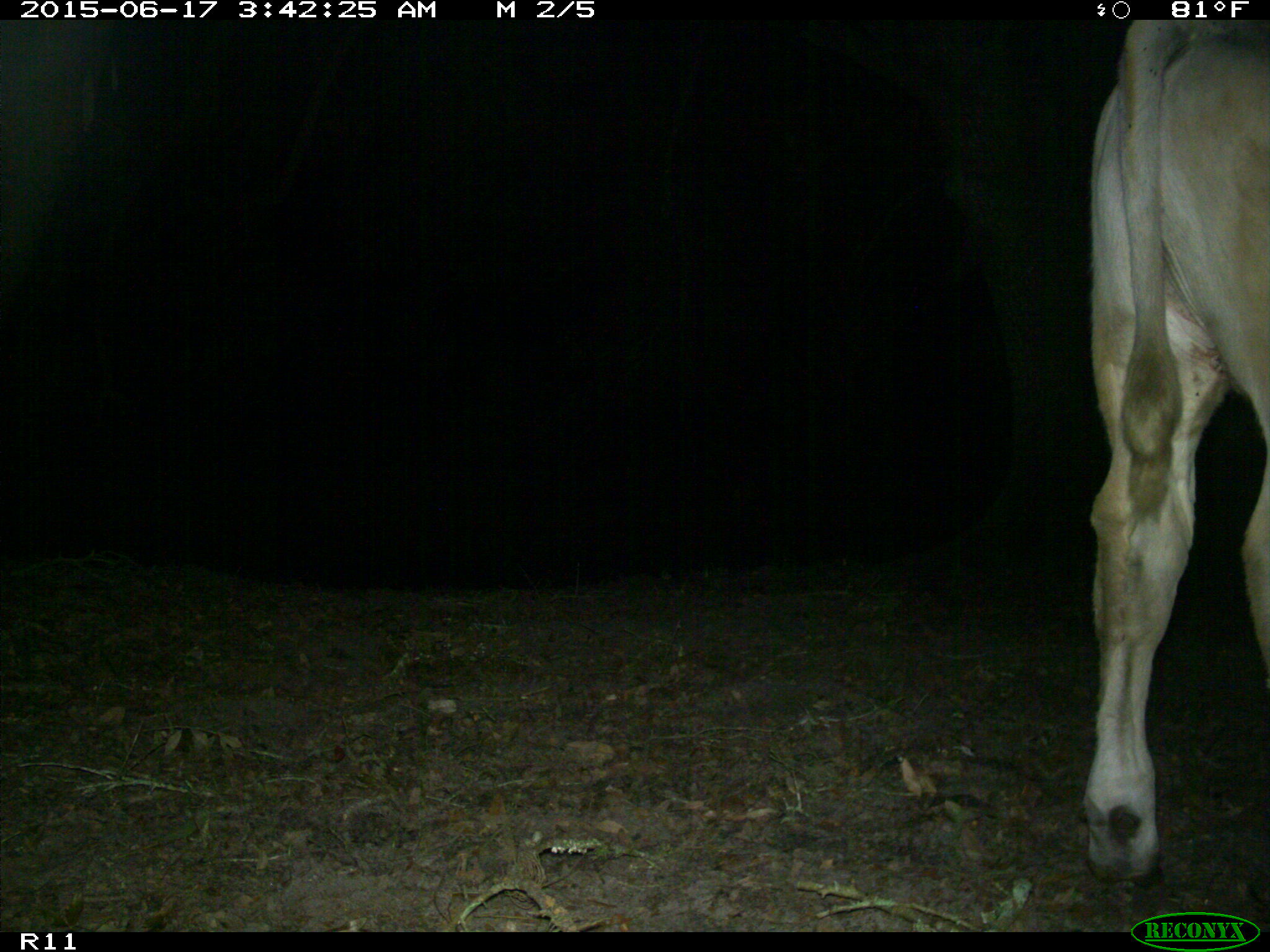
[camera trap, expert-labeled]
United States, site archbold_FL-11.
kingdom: Animalia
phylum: Chordata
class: Mammalia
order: Artiodactyla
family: Bovidae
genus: Bos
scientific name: Bos taurus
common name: domestic cow